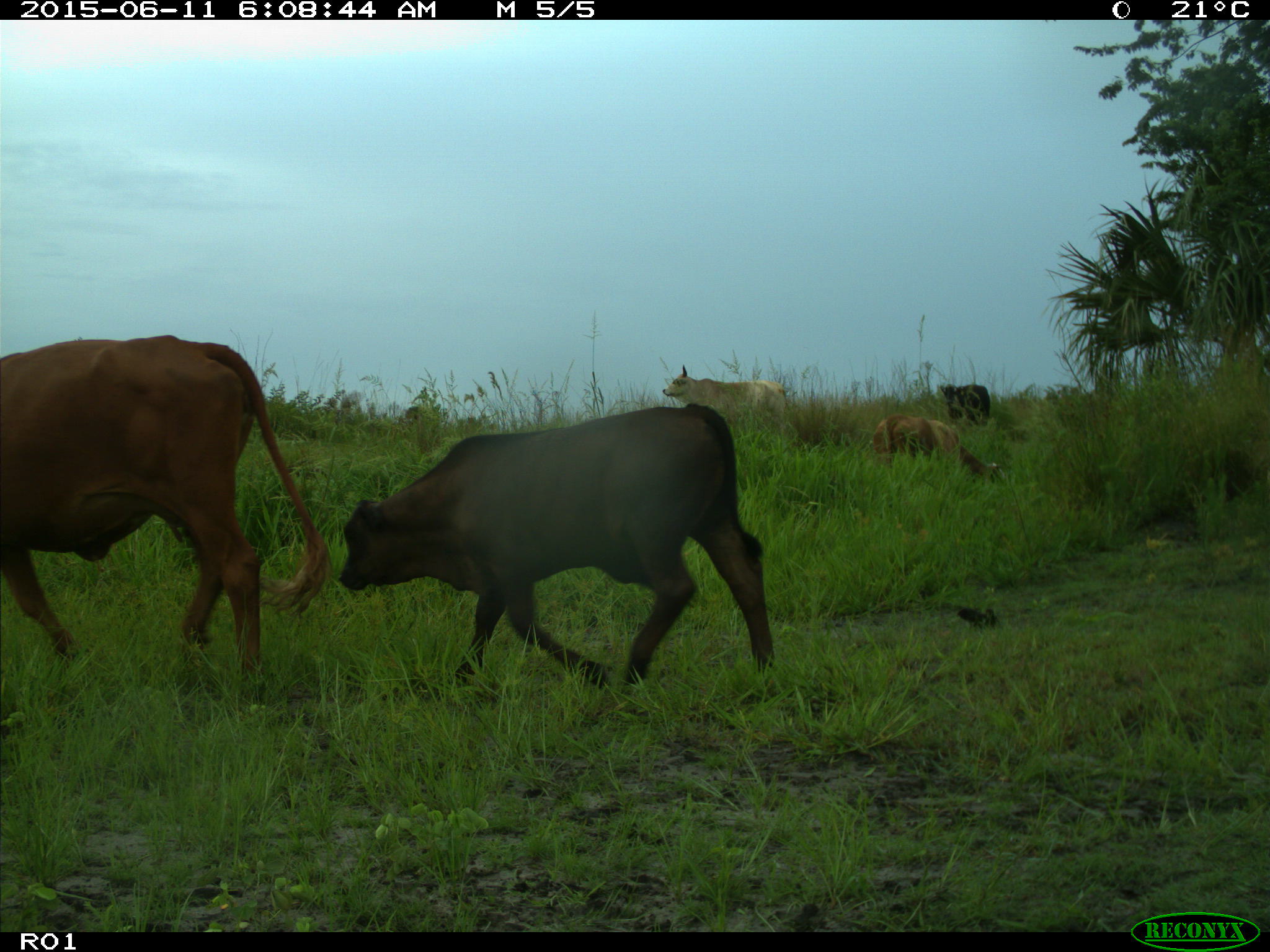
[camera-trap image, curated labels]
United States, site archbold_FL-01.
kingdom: Animalia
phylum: Chordata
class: Mammalia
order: Artiodactyla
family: Bovidae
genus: Bos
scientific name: Bos taurus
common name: domestic cow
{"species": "Bos taurus (domestic cow)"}